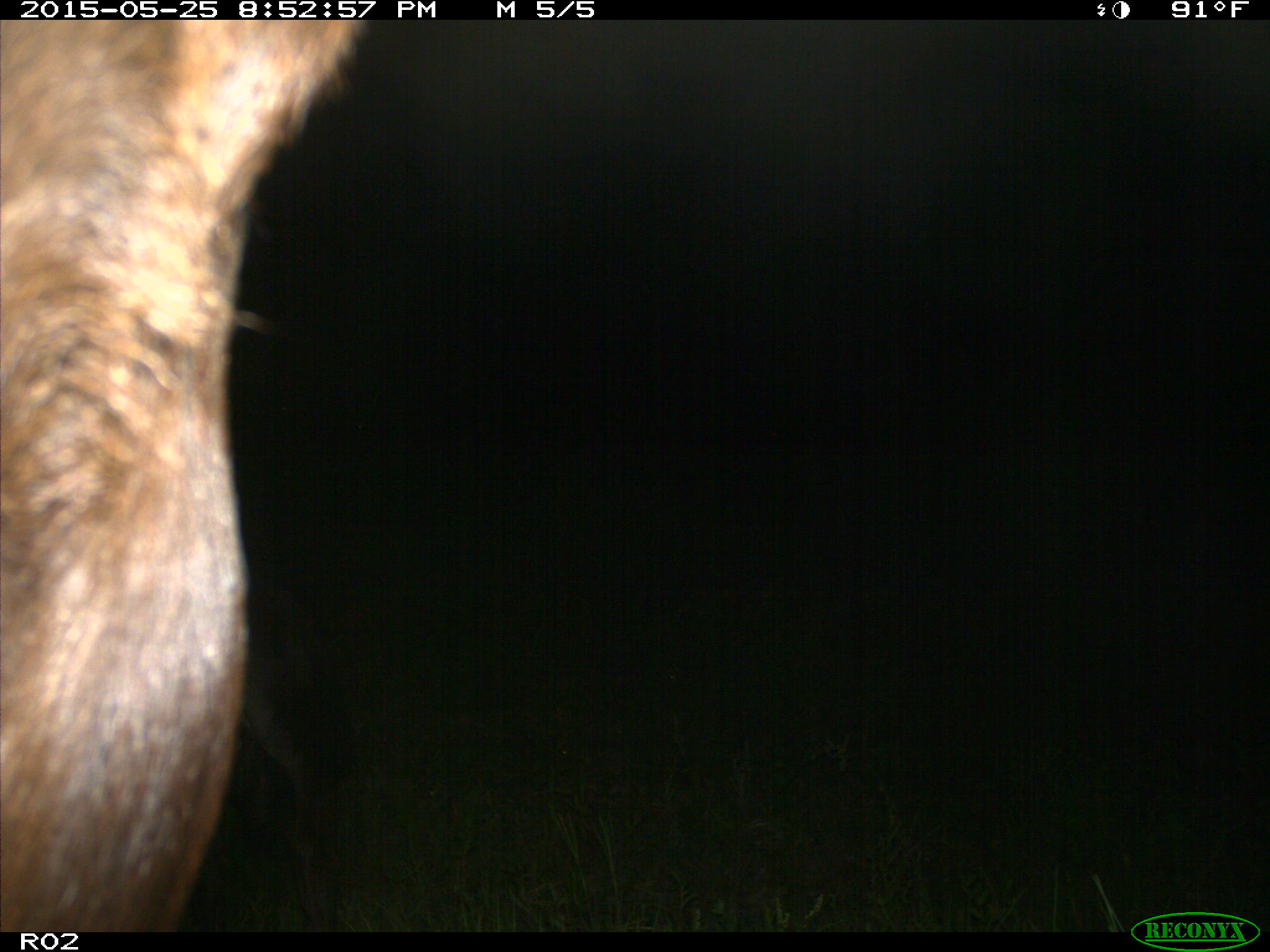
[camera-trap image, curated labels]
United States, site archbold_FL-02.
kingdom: Animalia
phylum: Chordata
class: Mammalia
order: Artiodactyla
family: Bovidae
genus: Bos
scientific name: Bos taurus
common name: domestic cow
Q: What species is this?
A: Bos taurus (domestic cow).